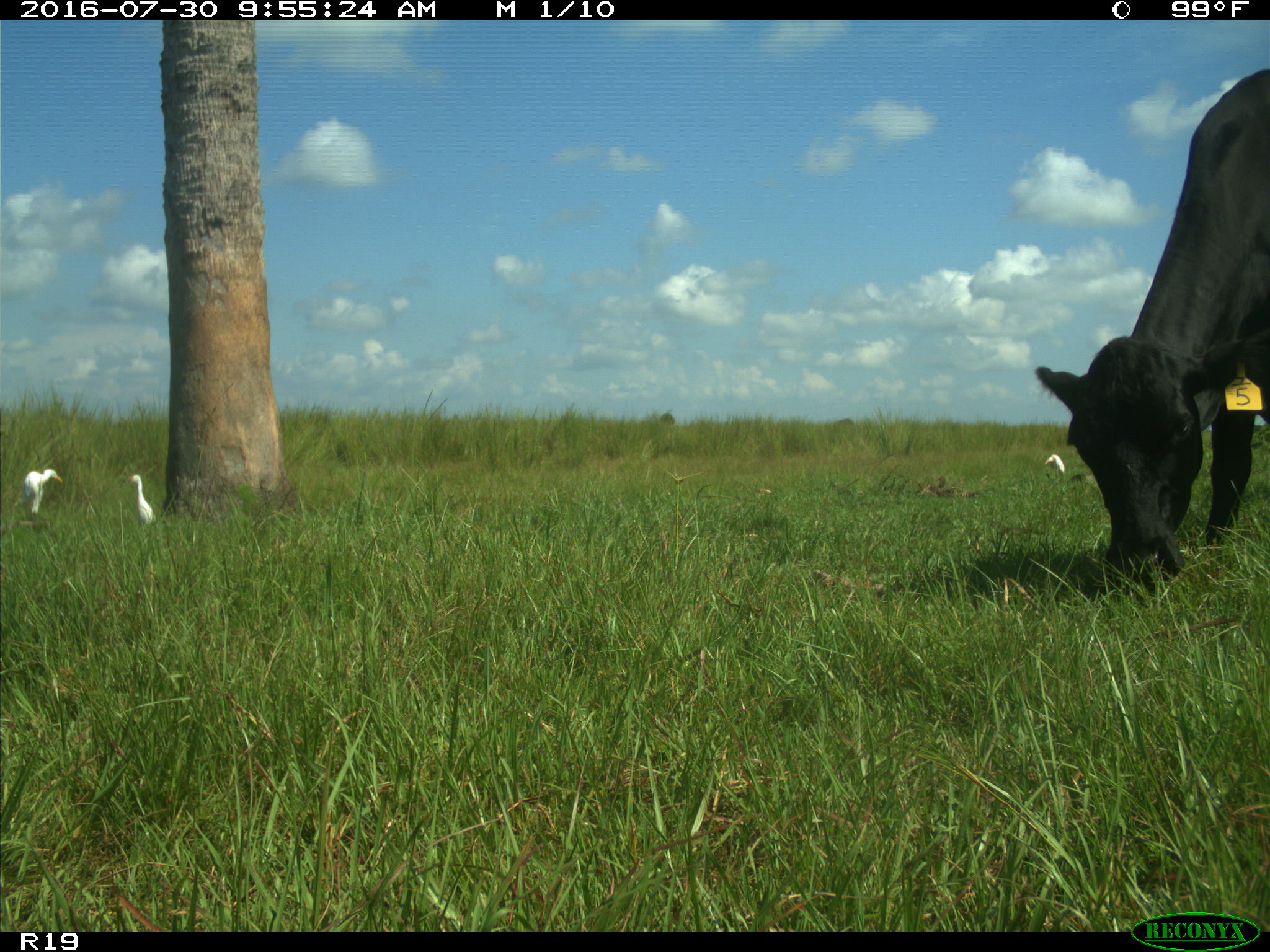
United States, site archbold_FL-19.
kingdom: Animalia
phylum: Chordata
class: Mammalia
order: Artiodactyla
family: Bovidae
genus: Bos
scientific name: Bos taurus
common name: domestic cow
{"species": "Bos taurus (domestic cow)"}